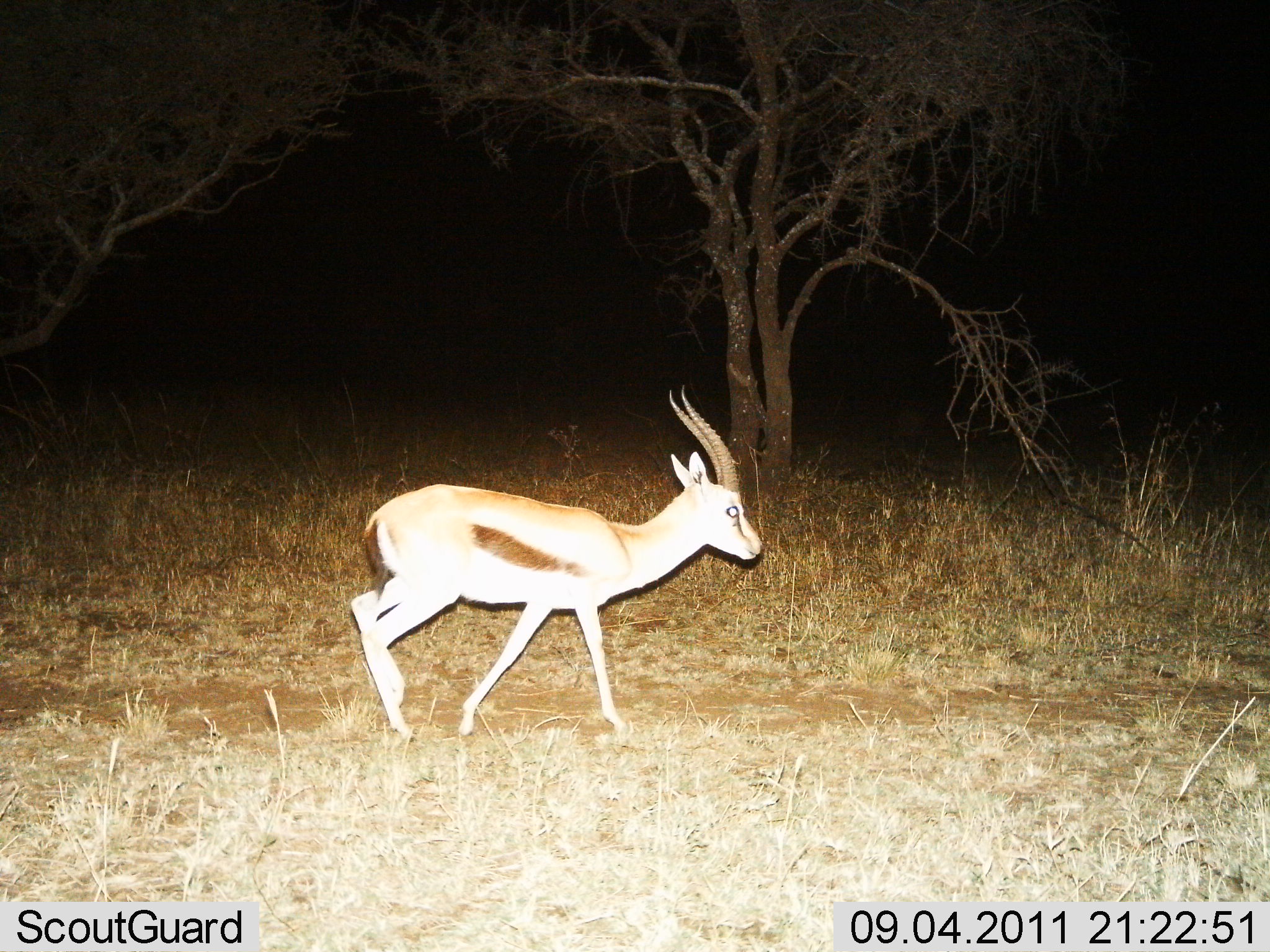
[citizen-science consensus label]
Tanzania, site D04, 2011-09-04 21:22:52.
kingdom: Animalia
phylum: Chordata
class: Mammalia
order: Artiodactyla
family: Bovidae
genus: Eudorcas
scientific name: Eudorcas thomsonii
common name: thomson's gazelle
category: gazellethomsons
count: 1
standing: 14%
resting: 0%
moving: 93%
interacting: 0%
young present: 0%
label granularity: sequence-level